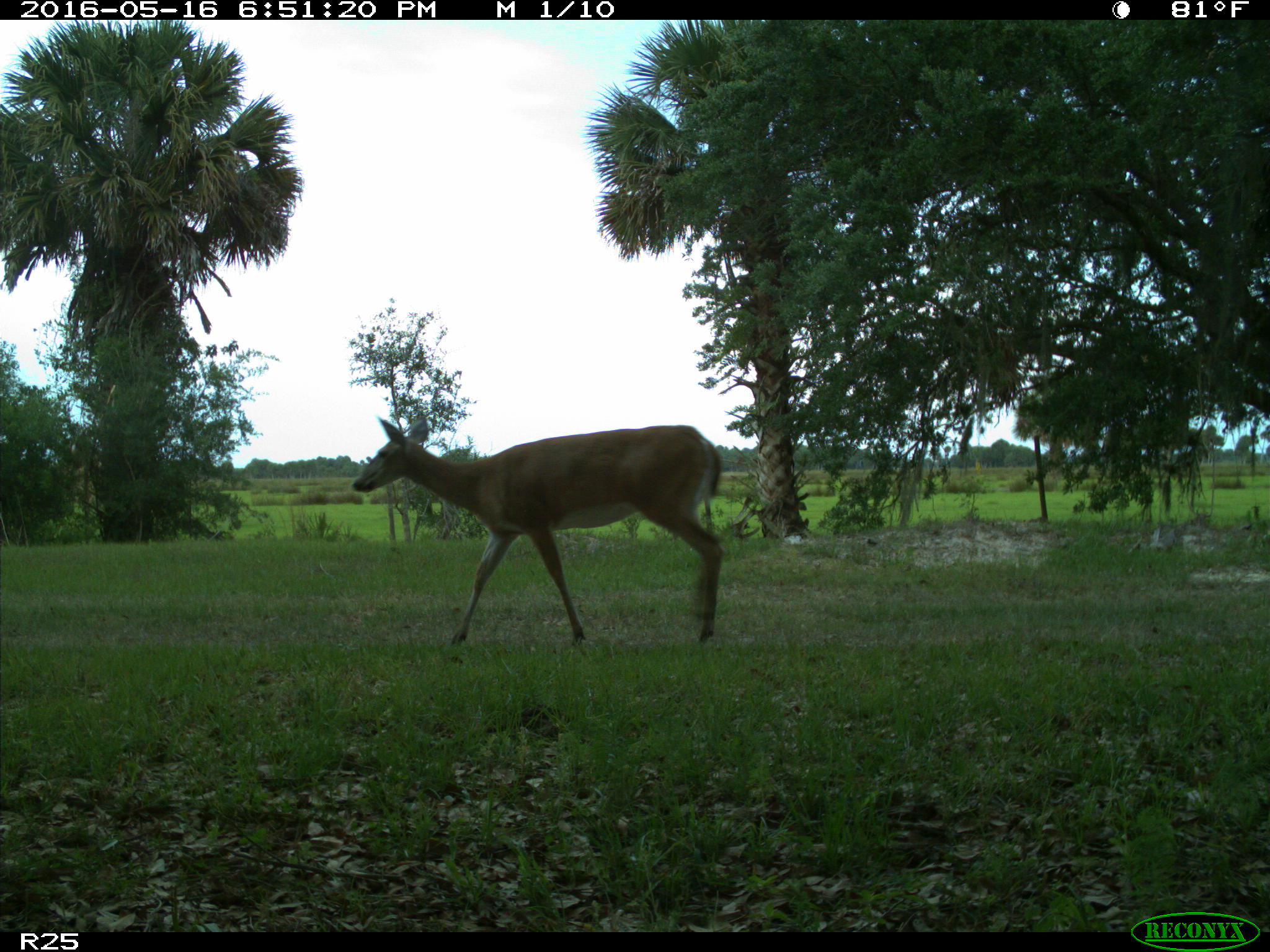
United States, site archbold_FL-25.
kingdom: Animalia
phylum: Chordata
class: Mammalia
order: Artiodactyla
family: Cervidae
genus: Odocoileus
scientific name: Odocoileus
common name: deer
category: unidentified deer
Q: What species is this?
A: Unidentified deer (deer) (Odocoileus).